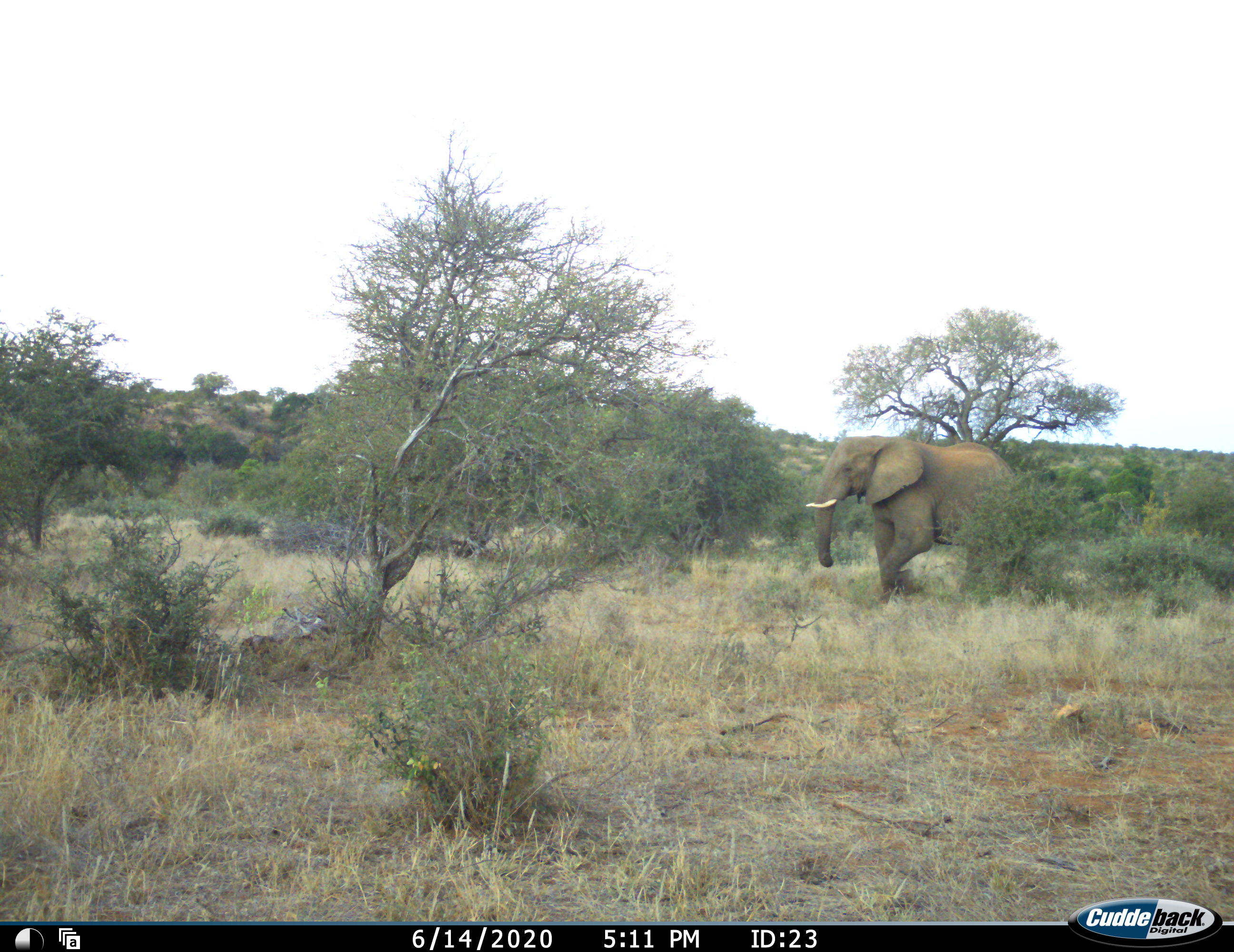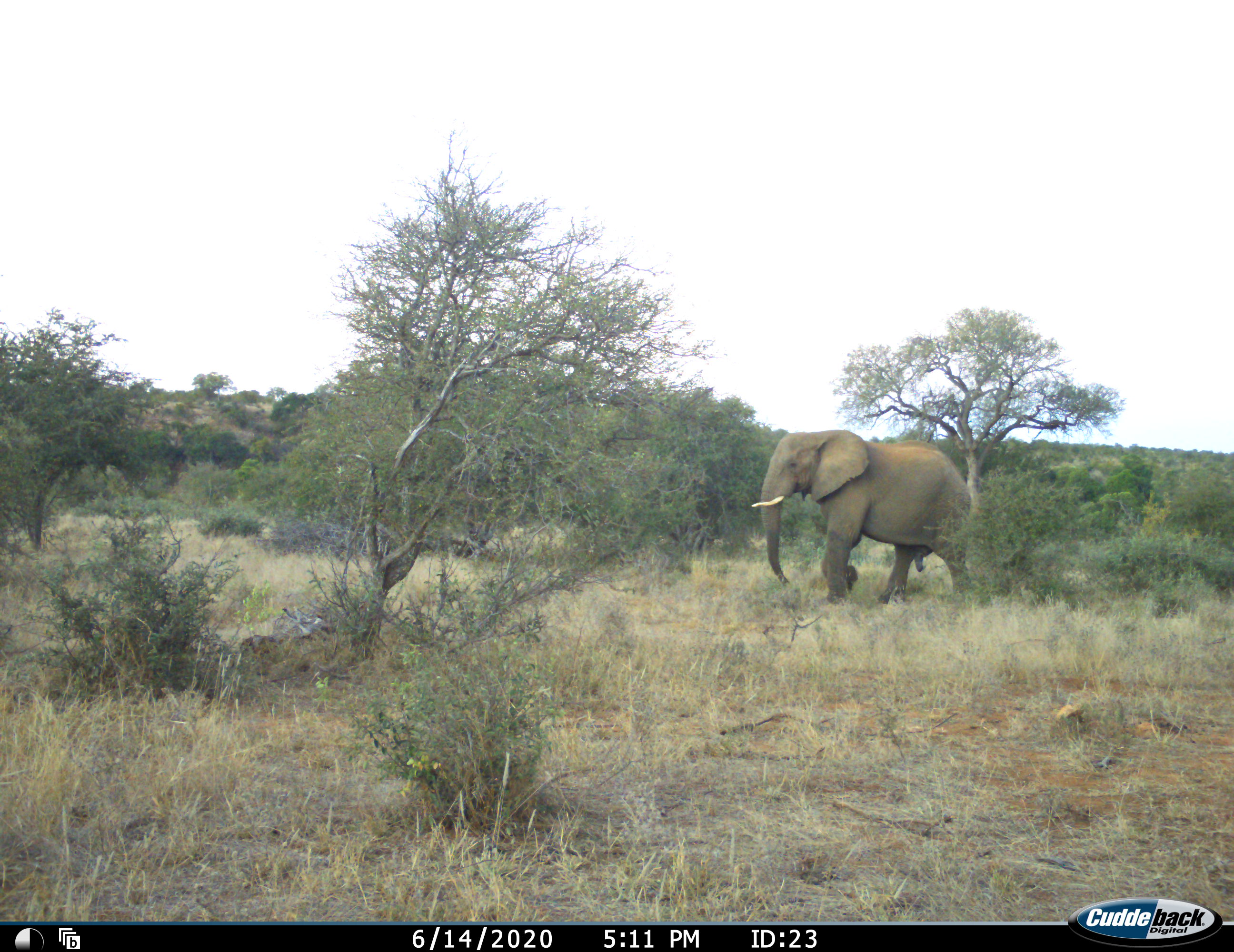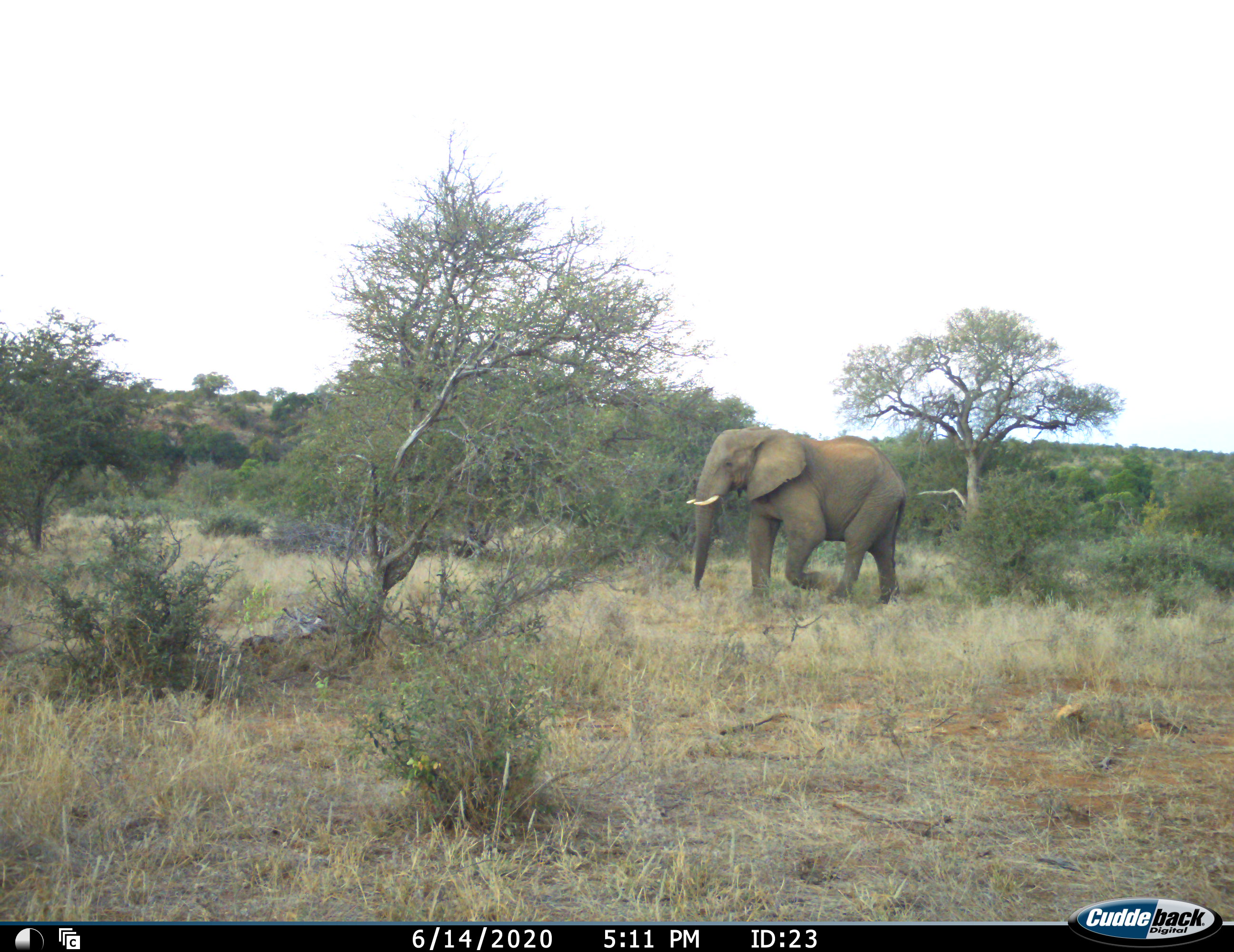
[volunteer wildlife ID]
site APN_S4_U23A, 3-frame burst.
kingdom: Animalia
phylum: Chordata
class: Mammalia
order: Proboscidea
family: Elephantidae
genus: Loxodonta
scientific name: Loxodonta africana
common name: african bush elephant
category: elephant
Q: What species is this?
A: Elephant (african bush elephant) (Loxodonta africana).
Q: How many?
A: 1.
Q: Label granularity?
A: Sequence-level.